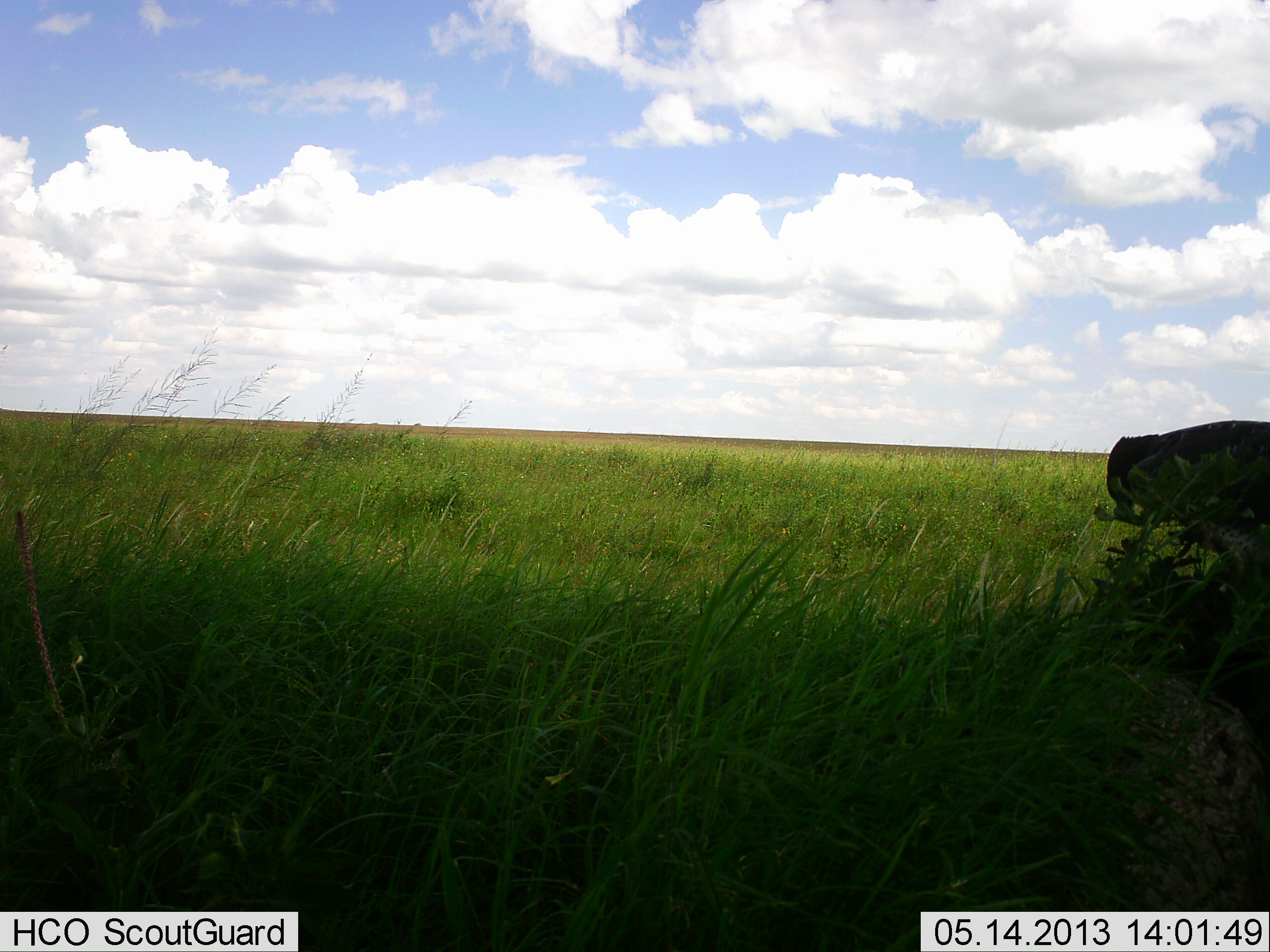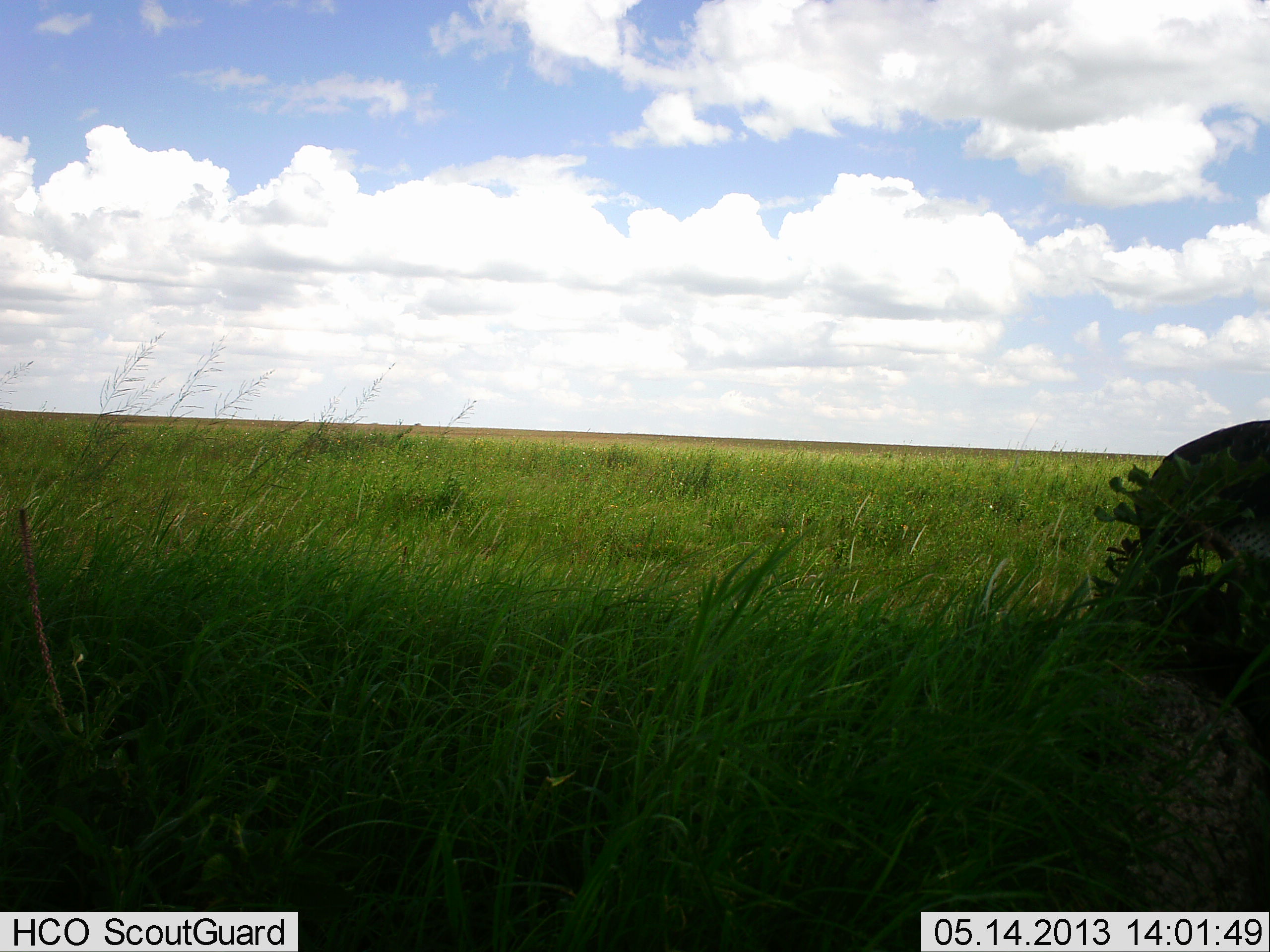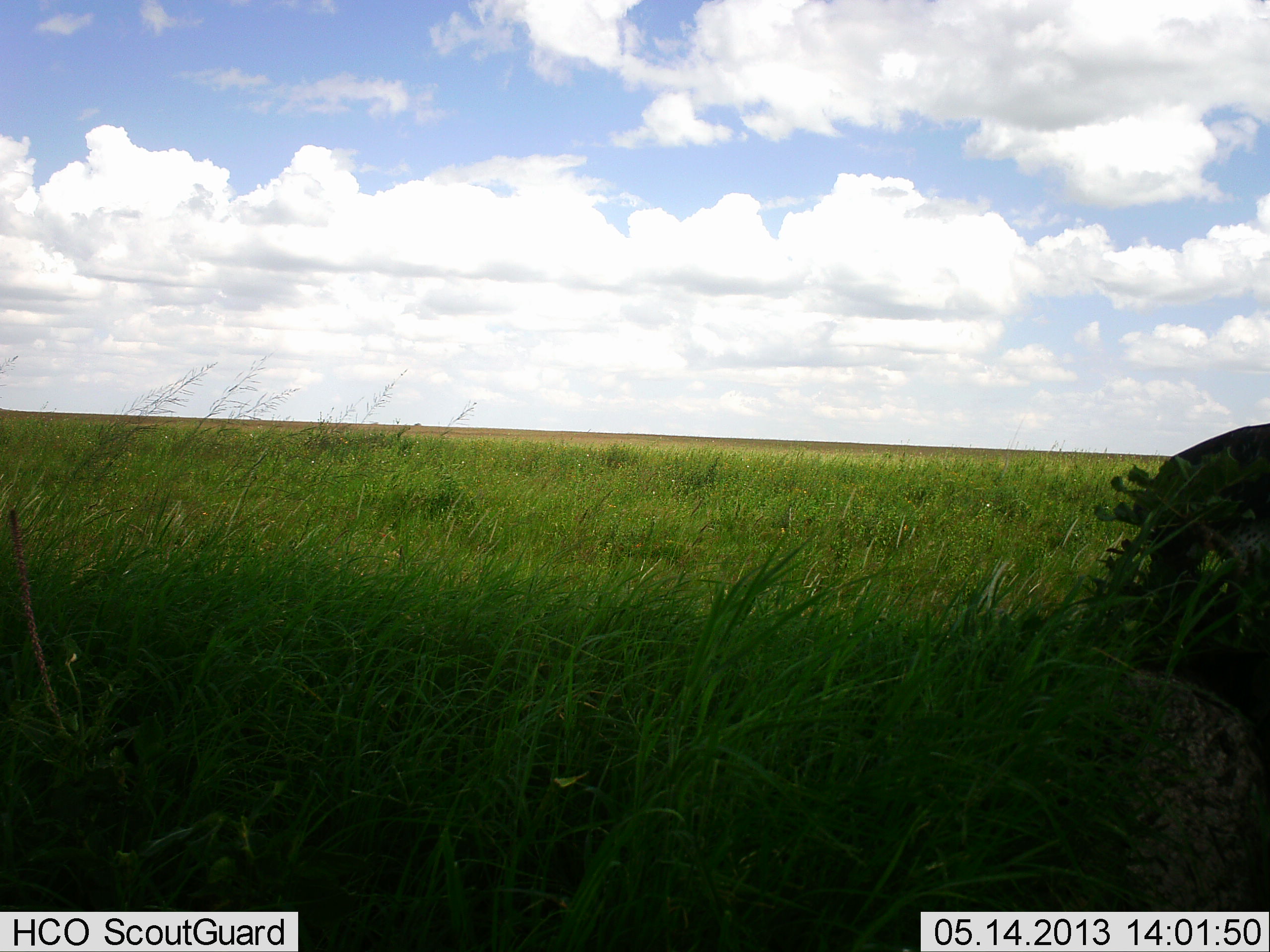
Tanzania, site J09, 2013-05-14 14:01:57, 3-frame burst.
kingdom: Animalia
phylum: Chordata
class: Aves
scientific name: Aves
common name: bird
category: otherbird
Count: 1.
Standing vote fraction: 33%.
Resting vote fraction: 0%.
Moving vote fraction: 8%.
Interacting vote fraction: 0%.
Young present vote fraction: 0%.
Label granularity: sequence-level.